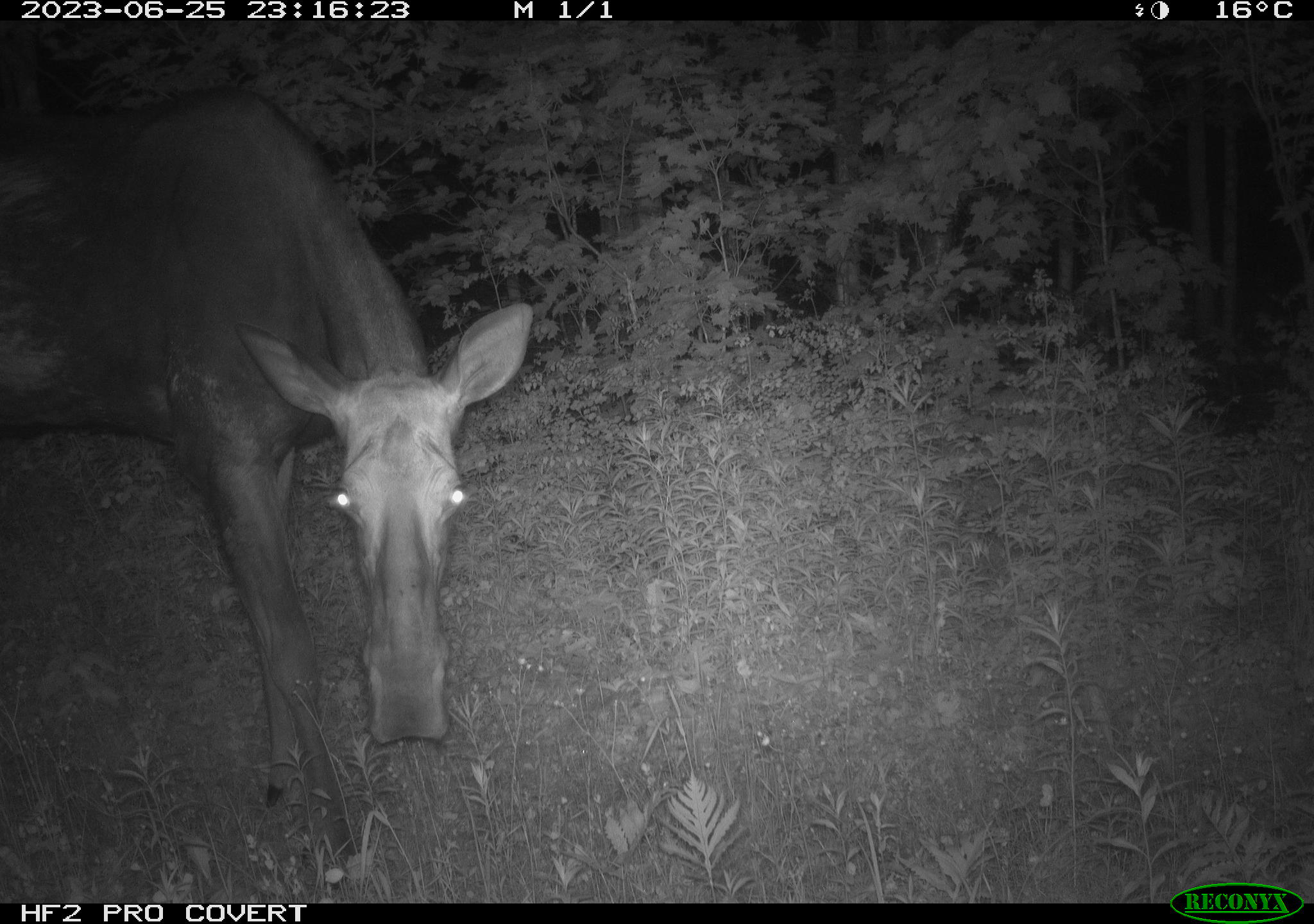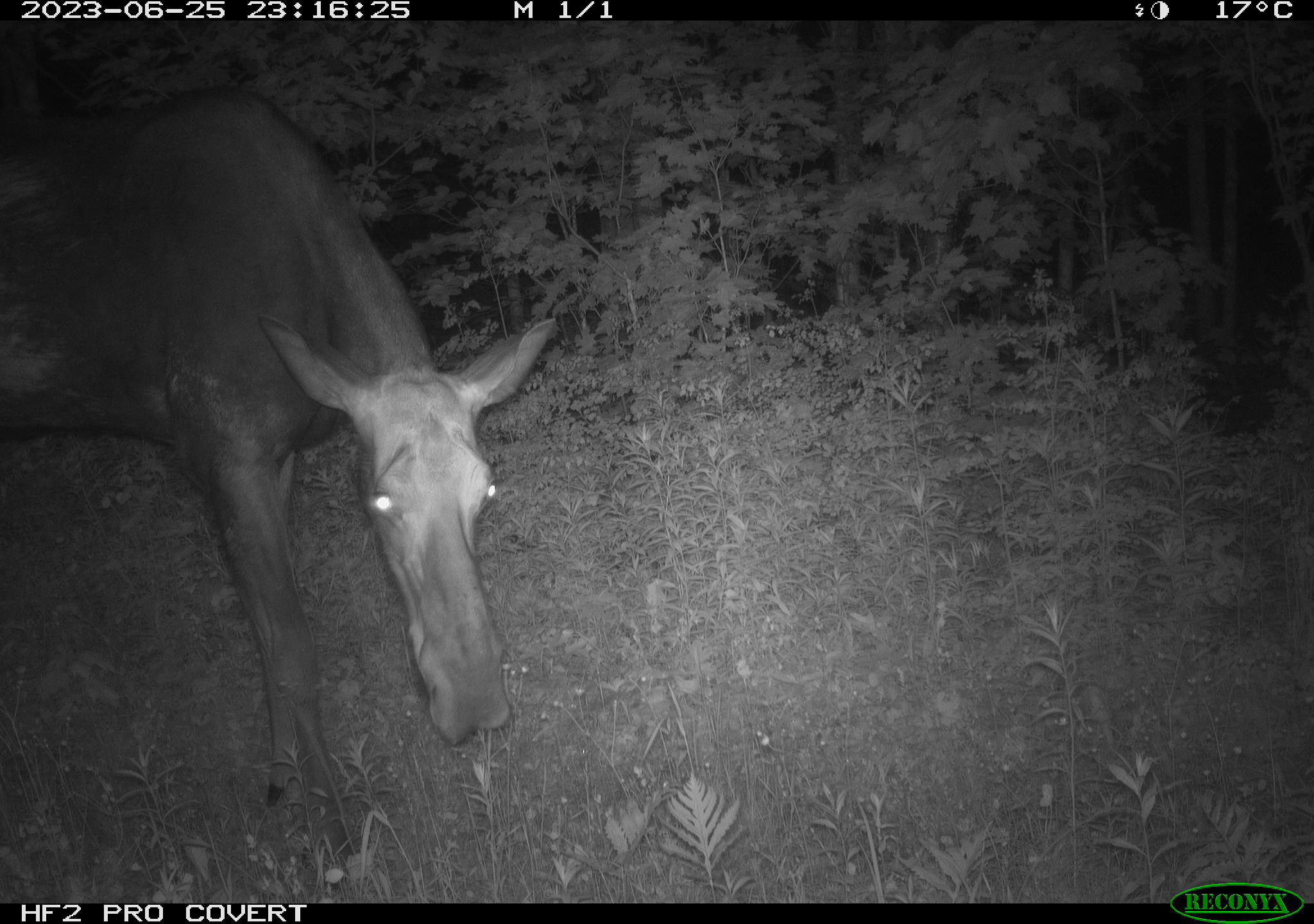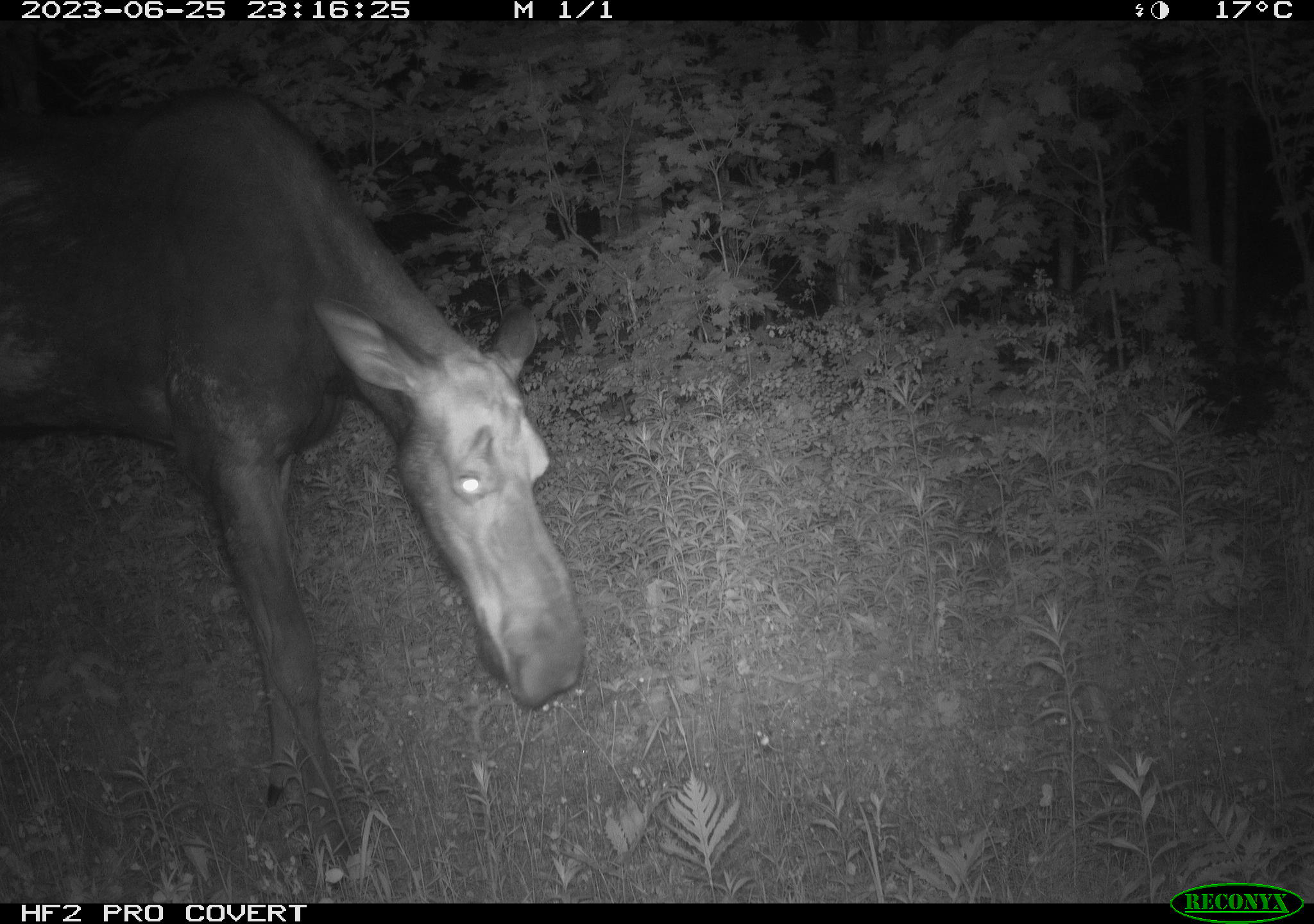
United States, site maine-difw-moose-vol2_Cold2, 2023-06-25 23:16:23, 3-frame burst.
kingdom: Animalia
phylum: Chordata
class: Mammalia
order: Artiodactyla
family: Cervidae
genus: Alces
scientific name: Alces alces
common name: moose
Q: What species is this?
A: Moose (Alces alces).